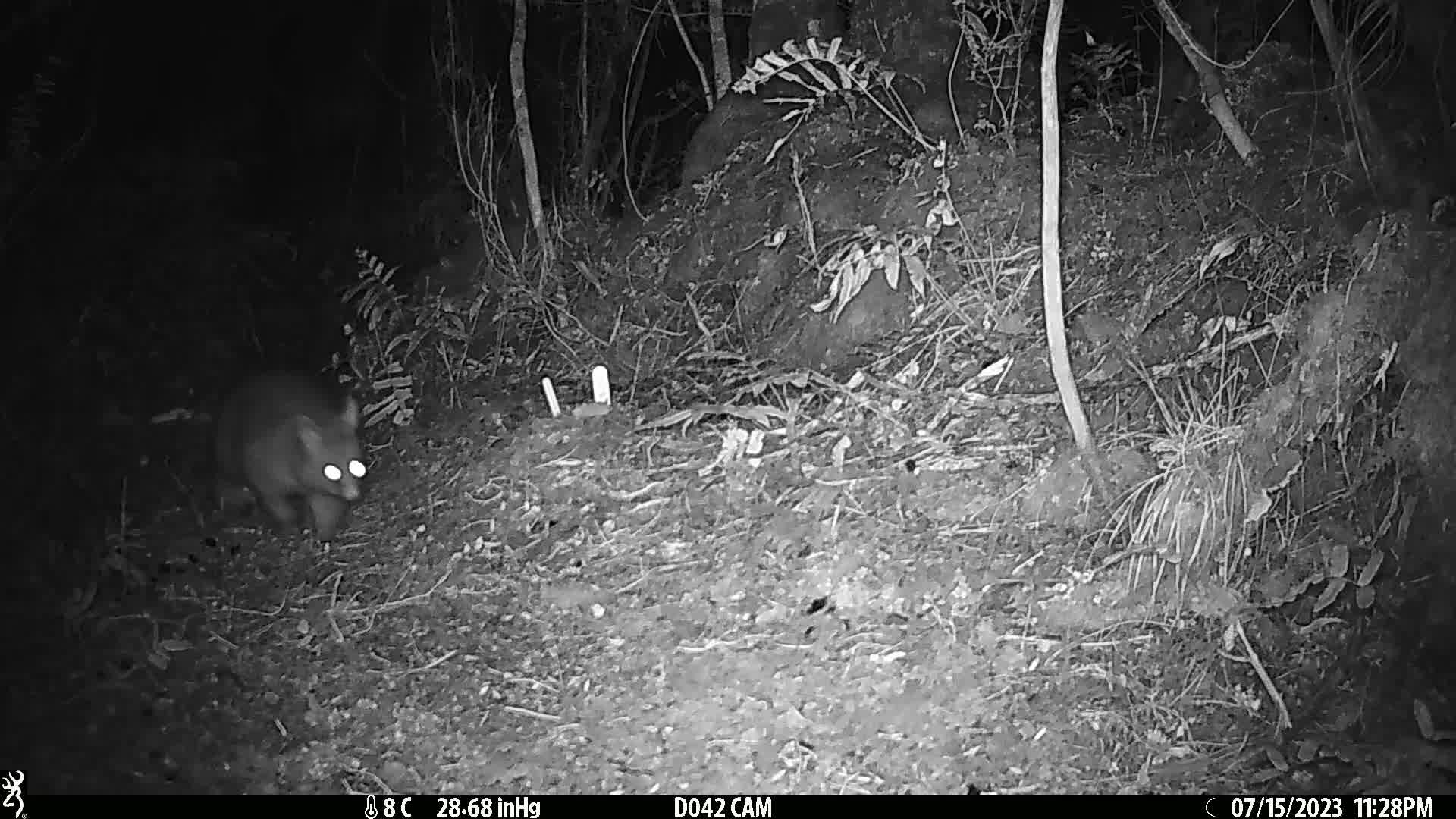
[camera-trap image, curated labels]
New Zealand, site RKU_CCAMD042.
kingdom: Animalia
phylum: Chordata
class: Mammalia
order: Diprotodontia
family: Phalangeridae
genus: Trichosurus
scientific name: Trichosurus vulpecula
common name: common brushtail possum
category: possum